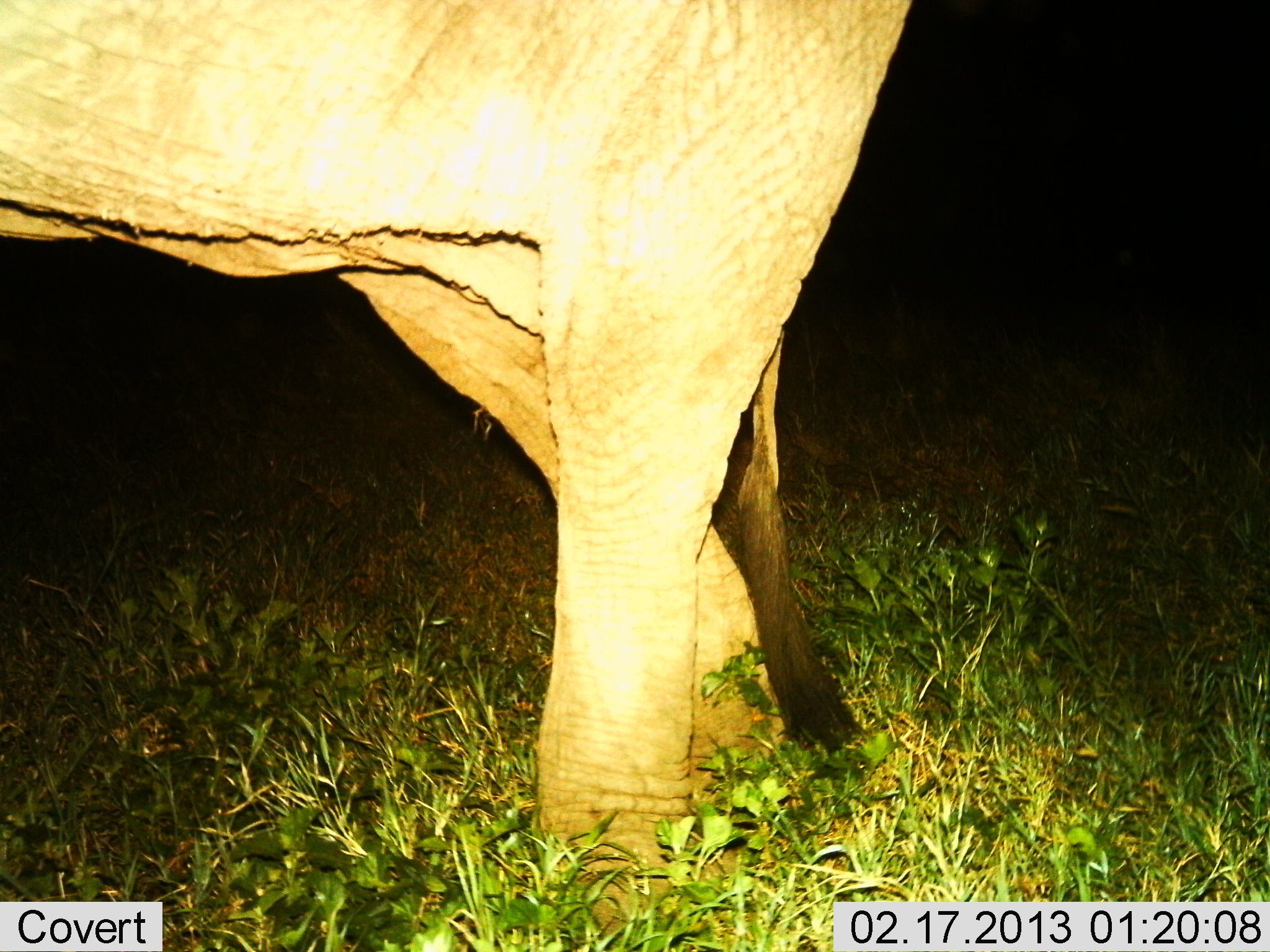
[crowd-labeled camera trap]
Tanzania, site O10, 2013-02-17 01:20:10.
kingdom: Animalia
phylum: Chordata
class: Mammalia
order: Proboscidea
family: Elephantidae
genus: Loxodonta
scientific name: Loxodonta africana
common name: african bush elephant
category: elephant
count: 1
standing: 70%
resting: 0%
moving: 30%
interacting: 0%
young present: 0%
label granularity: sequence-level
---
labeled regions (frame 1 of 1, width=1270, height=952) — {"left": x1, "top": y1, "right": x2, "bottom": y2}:
animal: {"left": 1, "top": 0, "right": 918, "bottom": 925}